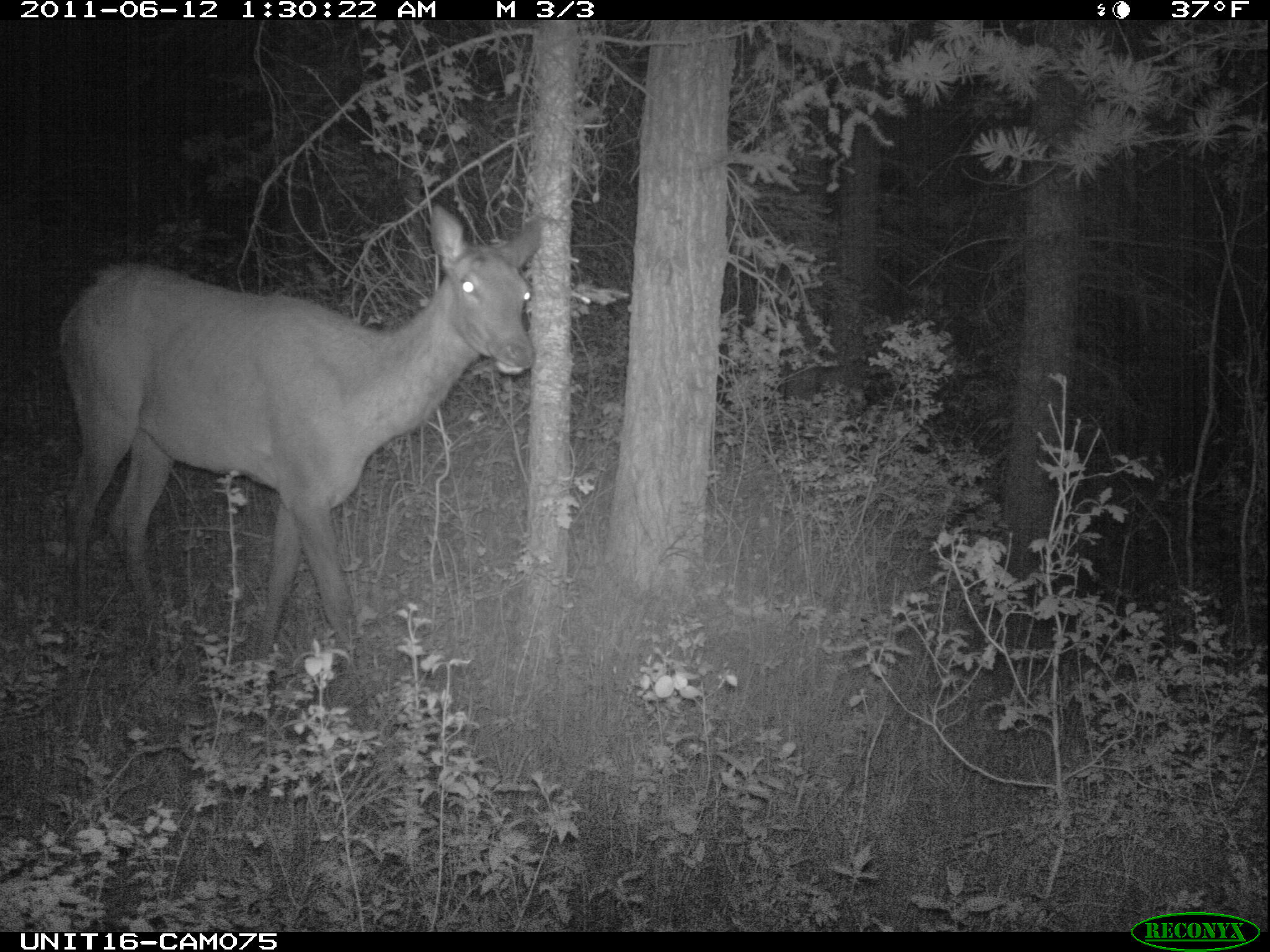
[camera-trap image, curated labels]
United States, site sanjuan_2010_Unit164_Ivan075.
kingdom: Animalia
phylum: Chordata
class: Mammalia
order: Artiodactyla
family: Cervidae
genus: Cervus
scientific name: Cervus elaphus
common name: red deer